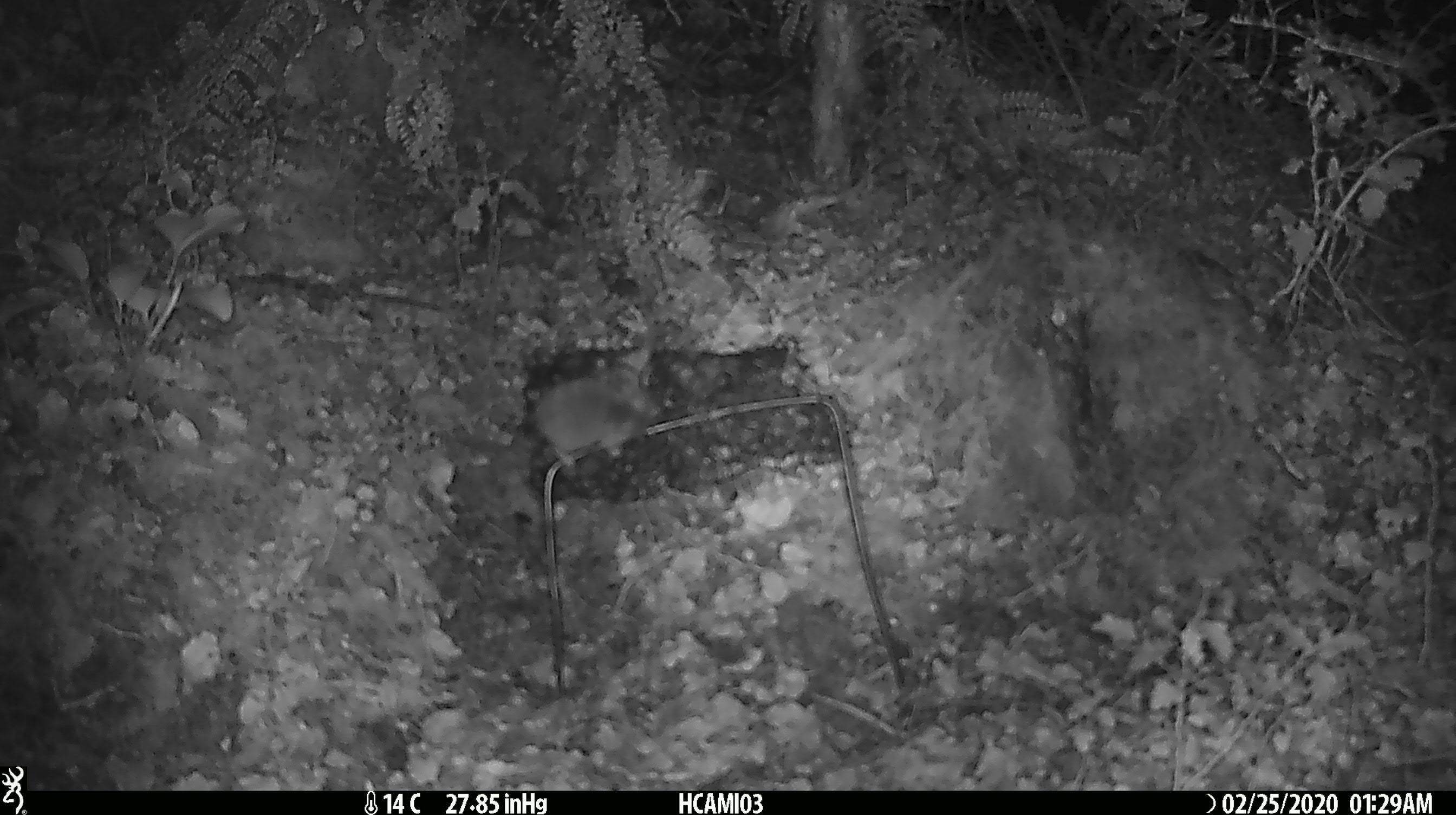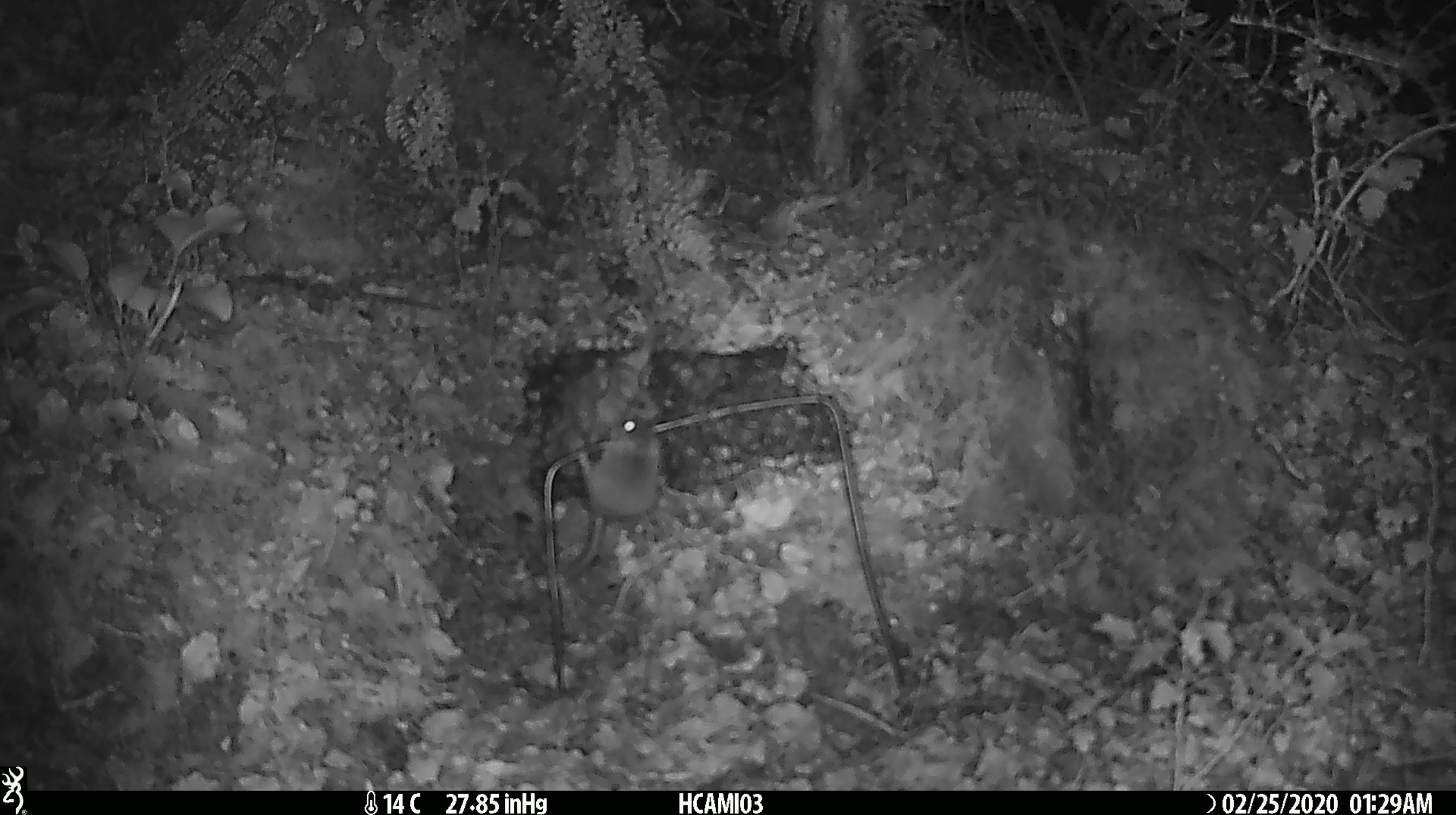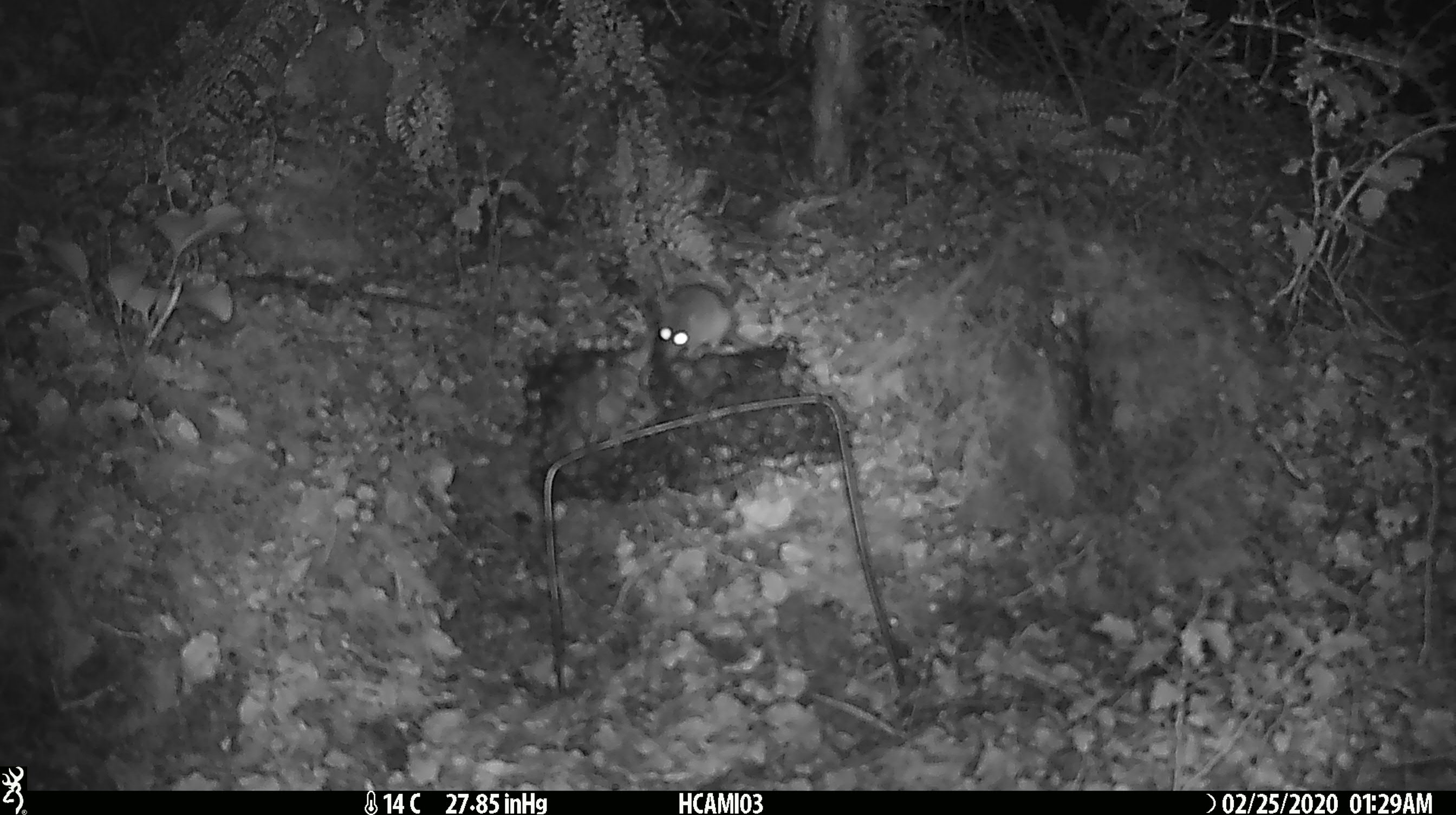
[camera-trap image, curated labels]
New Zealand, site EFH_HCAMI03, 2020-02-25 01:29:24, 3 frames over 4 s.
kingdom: Animalia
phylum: Chordata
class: Mammalia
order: Rodentia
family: Muridae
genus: Mus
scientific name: Mus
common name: mouse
Mouse (Mus).